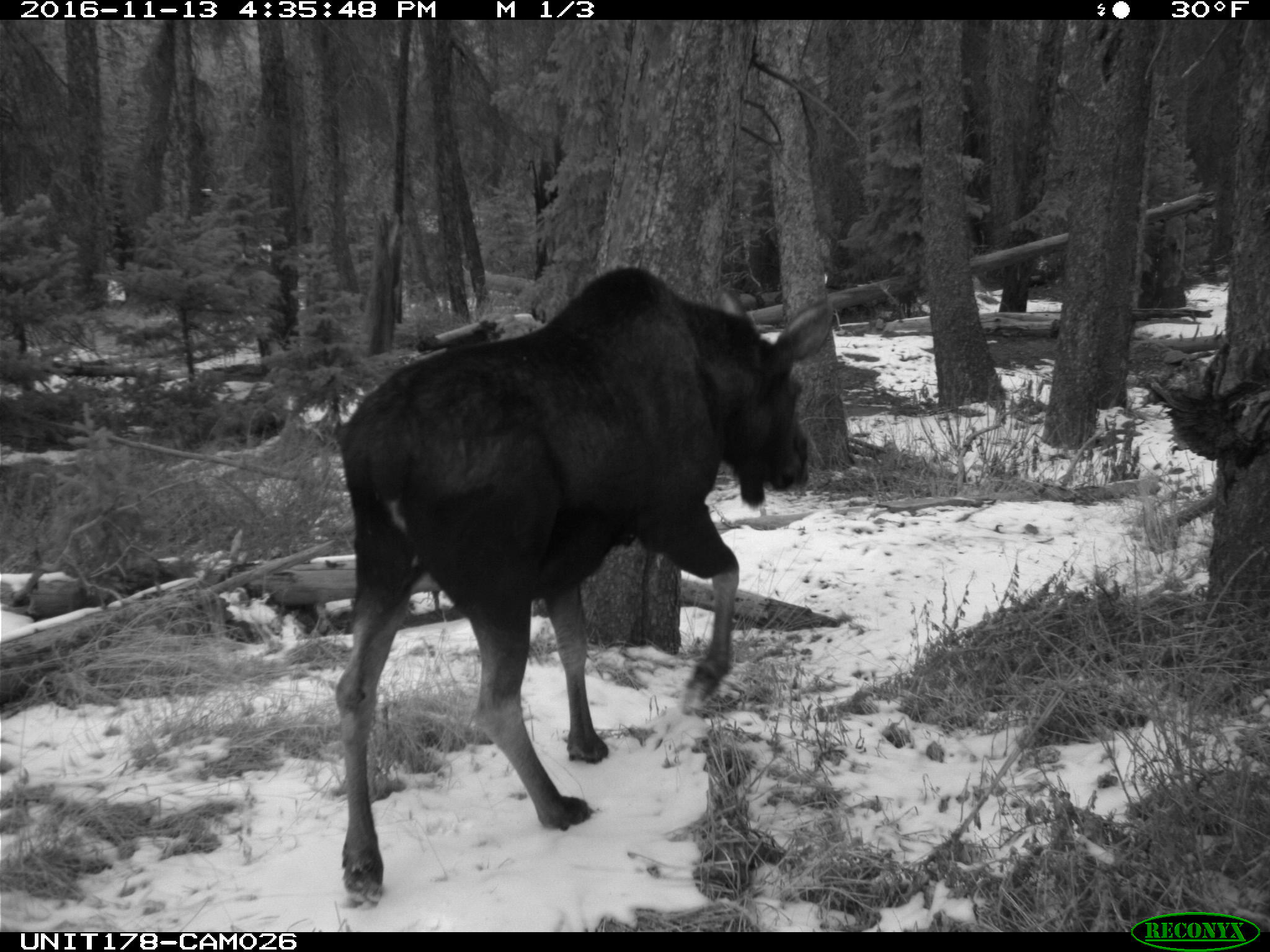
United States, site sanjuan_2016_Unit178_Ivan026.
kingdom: Animalia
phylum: Chordata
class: Mammalia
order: Artiodactyla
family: Cervidae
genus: Alces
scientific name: Alces alces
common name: moose